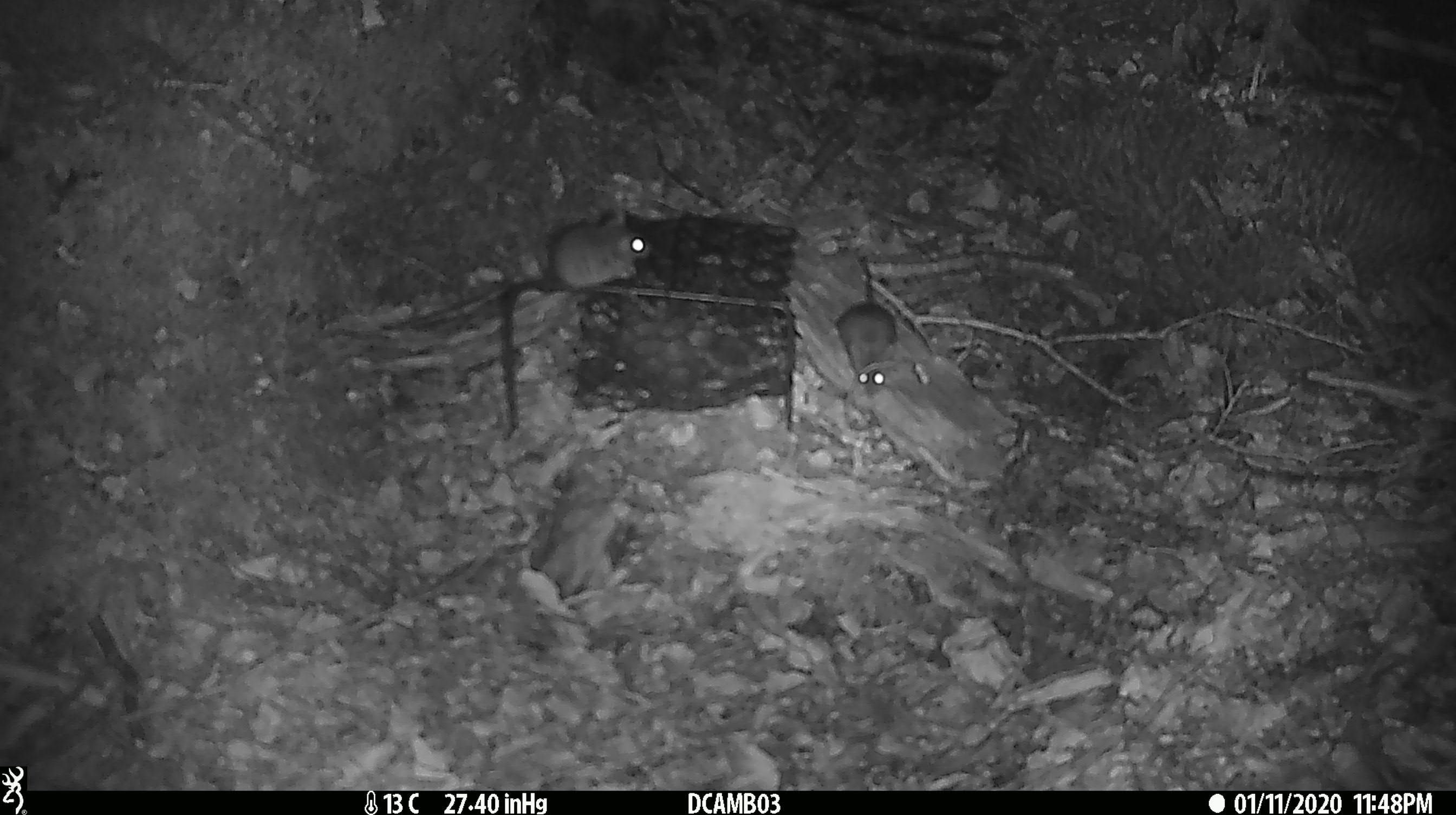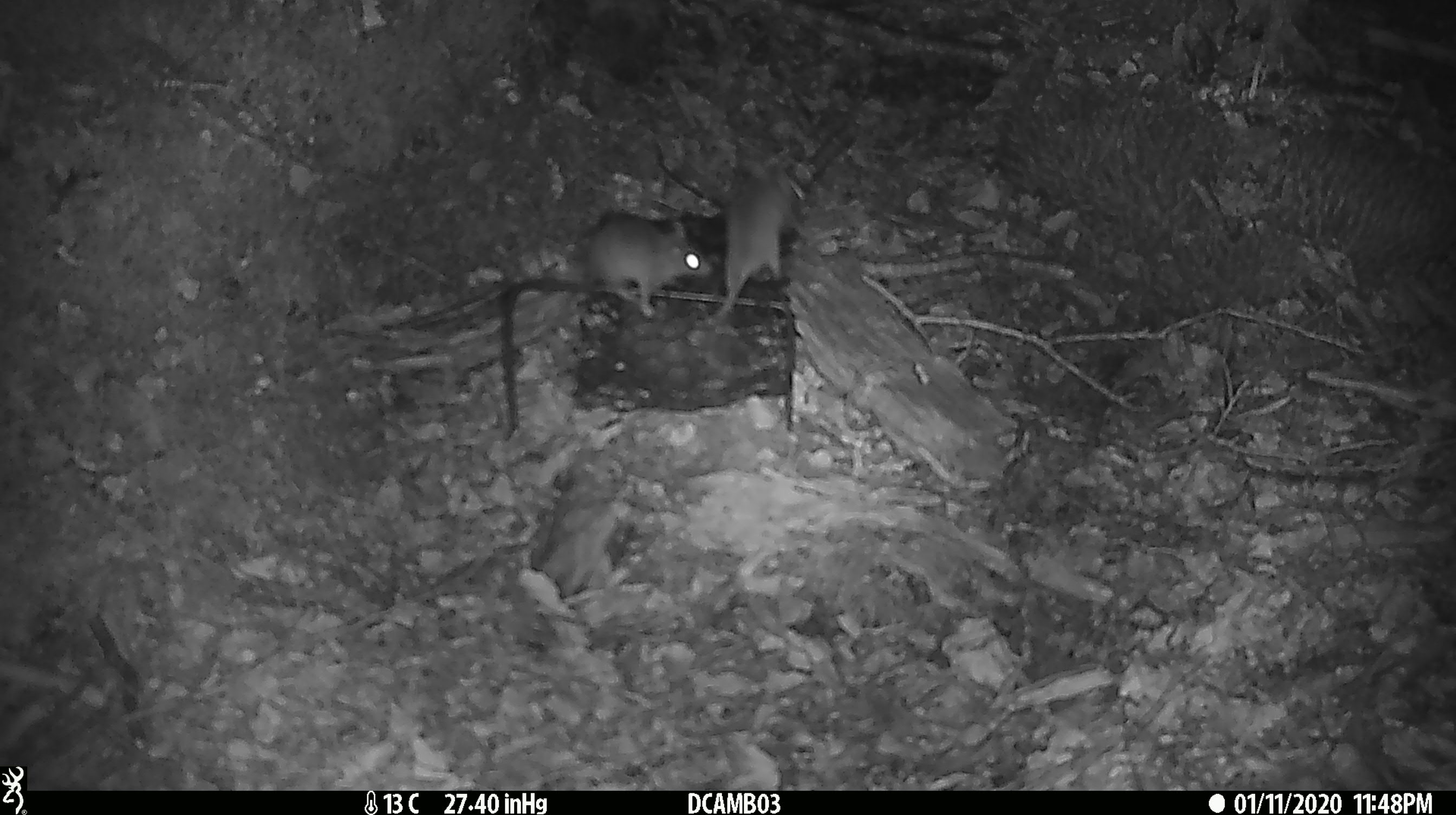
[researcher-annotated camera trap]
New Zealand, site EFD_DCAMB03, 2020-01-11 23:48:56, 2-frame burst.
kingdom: Animalia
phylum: Chordata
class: Mammalia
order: Rodentia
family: Muridae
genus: Mus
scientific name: Mus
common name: mouse